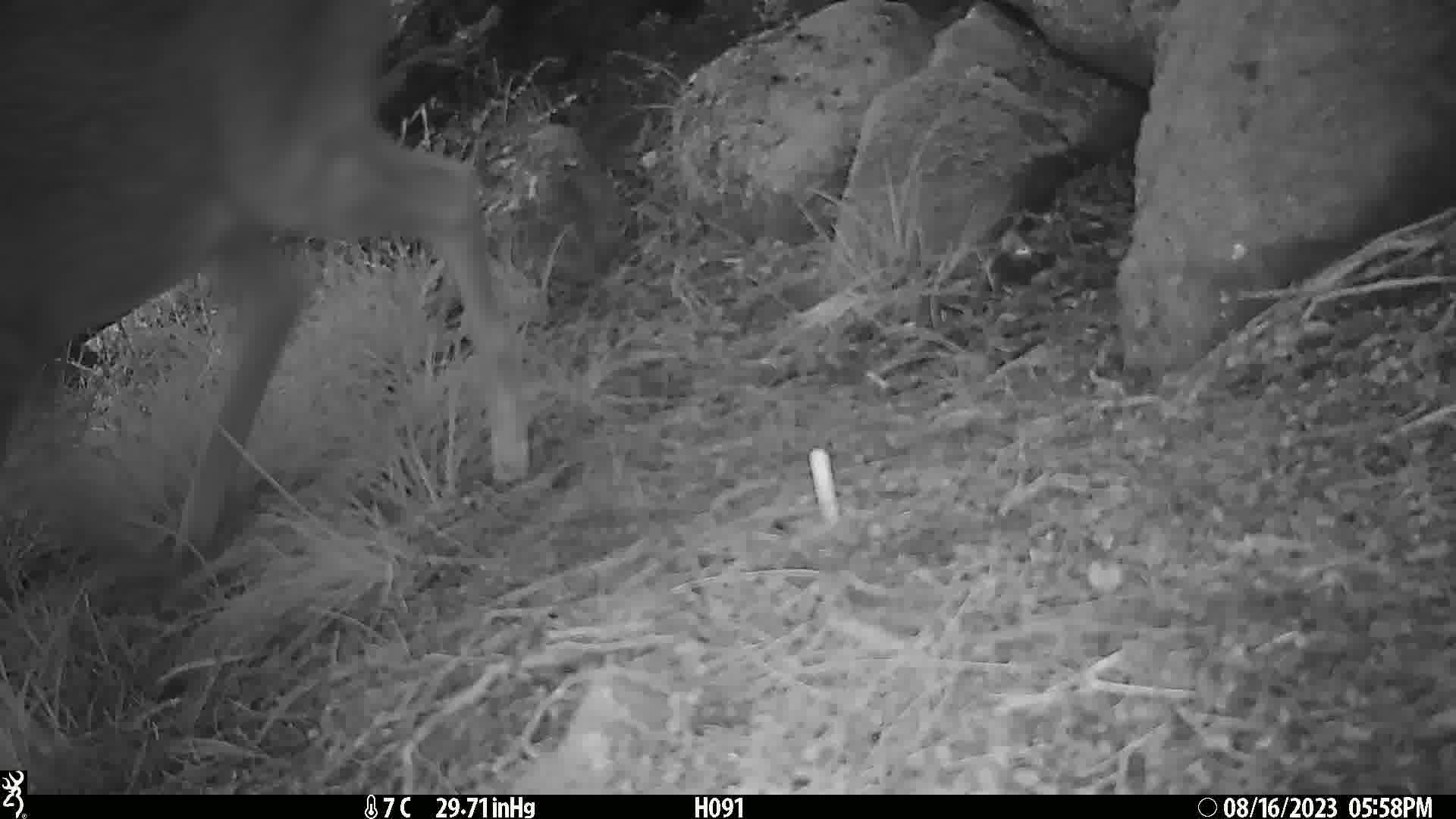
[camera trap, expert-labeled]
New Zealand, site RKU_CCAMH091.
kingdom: Animalia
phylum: Chordata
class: Mammalia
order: Artiodactyla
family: Cervidae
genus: Odocoileus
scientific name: Odocoileus virginianus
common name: white-tailed deer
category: white tailed deer